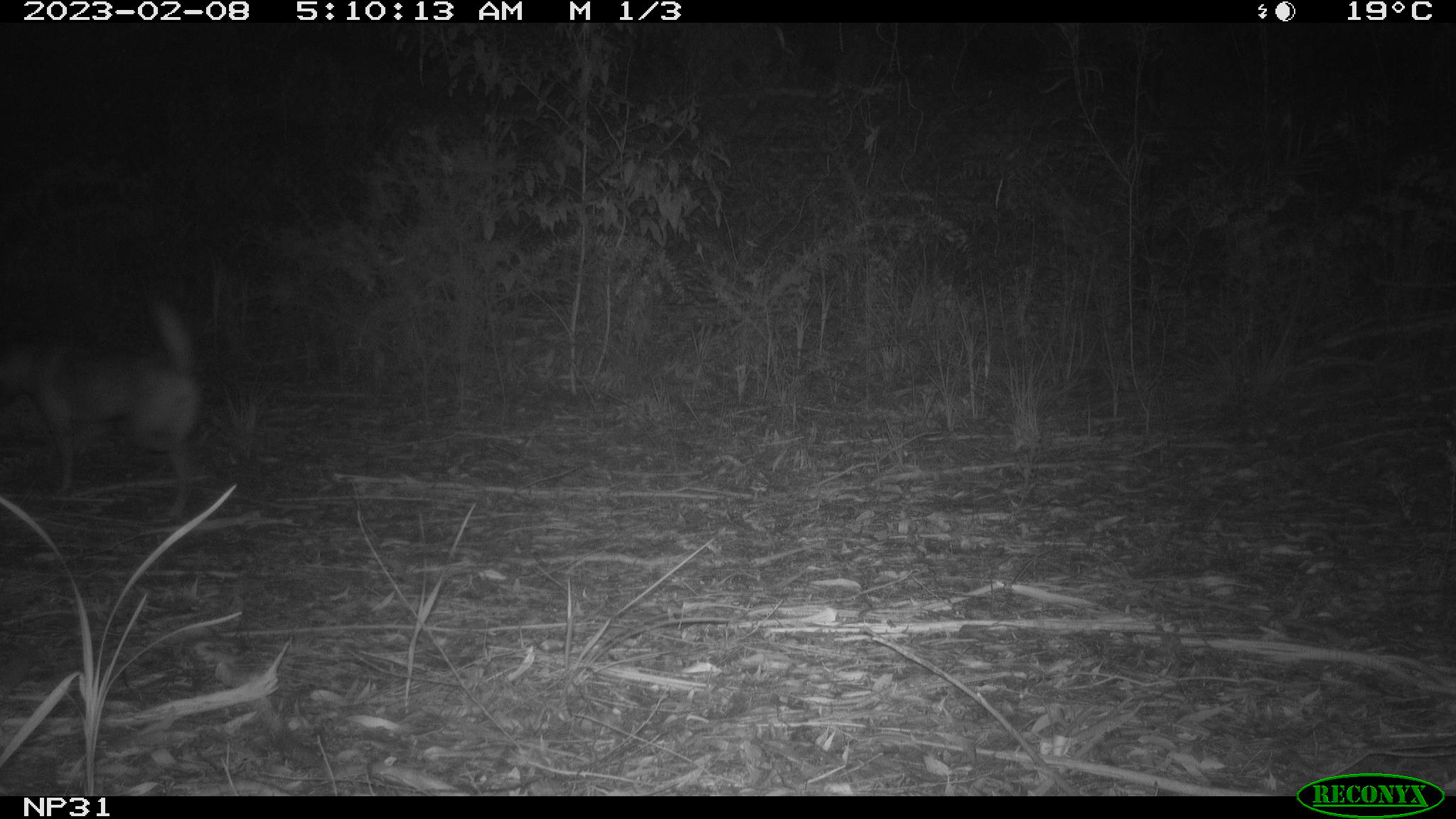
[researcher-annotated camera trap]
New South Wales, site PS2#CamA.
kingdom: Animalia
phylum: Chordata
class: Mammalia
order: Carnivora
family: Canidae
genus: Canis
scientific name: Canis familiaris dingo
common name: dingo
Dingo (Canis familiaris dingo).